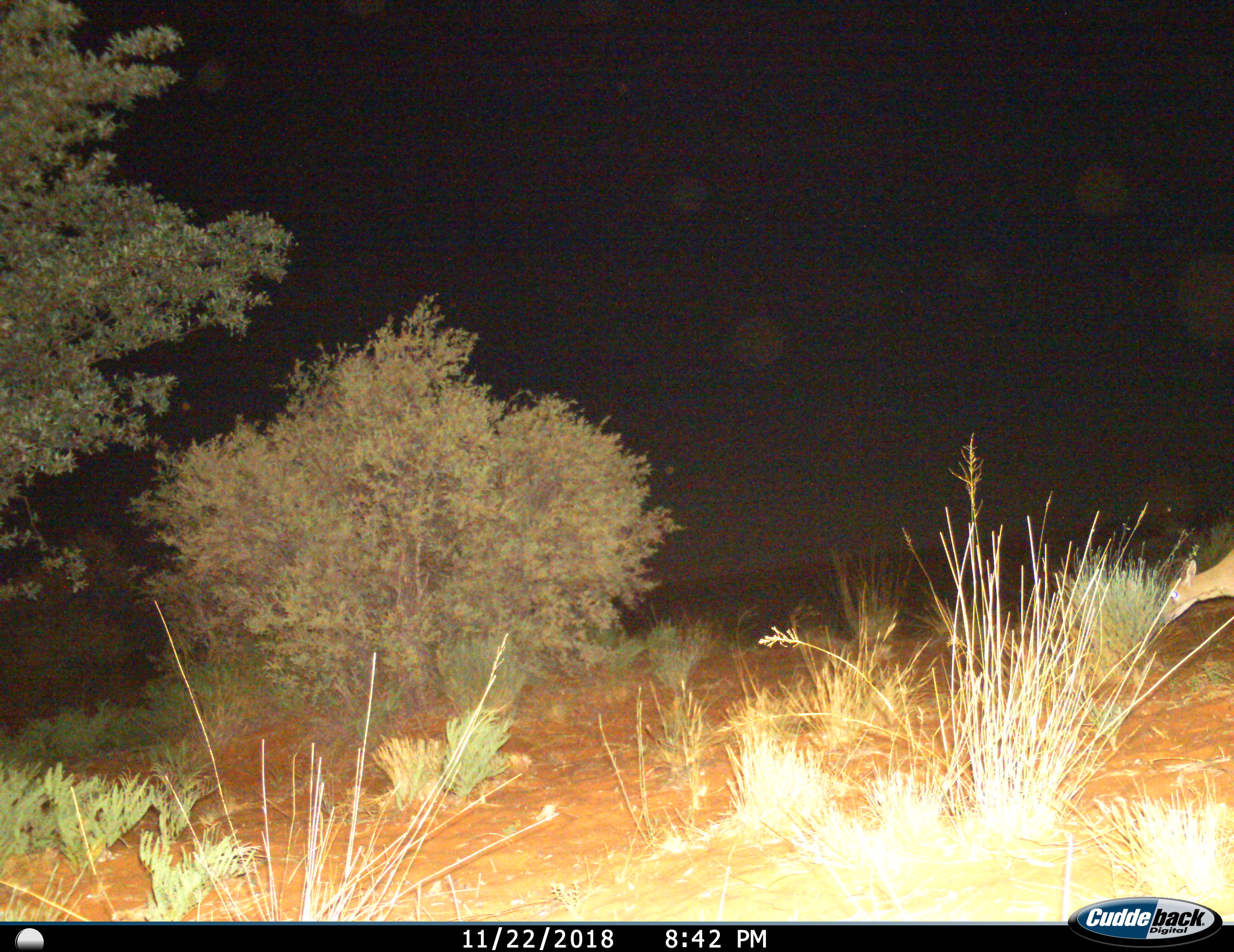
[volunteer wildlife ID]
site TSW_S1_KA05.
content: unidentified animal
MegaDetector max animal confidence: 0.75